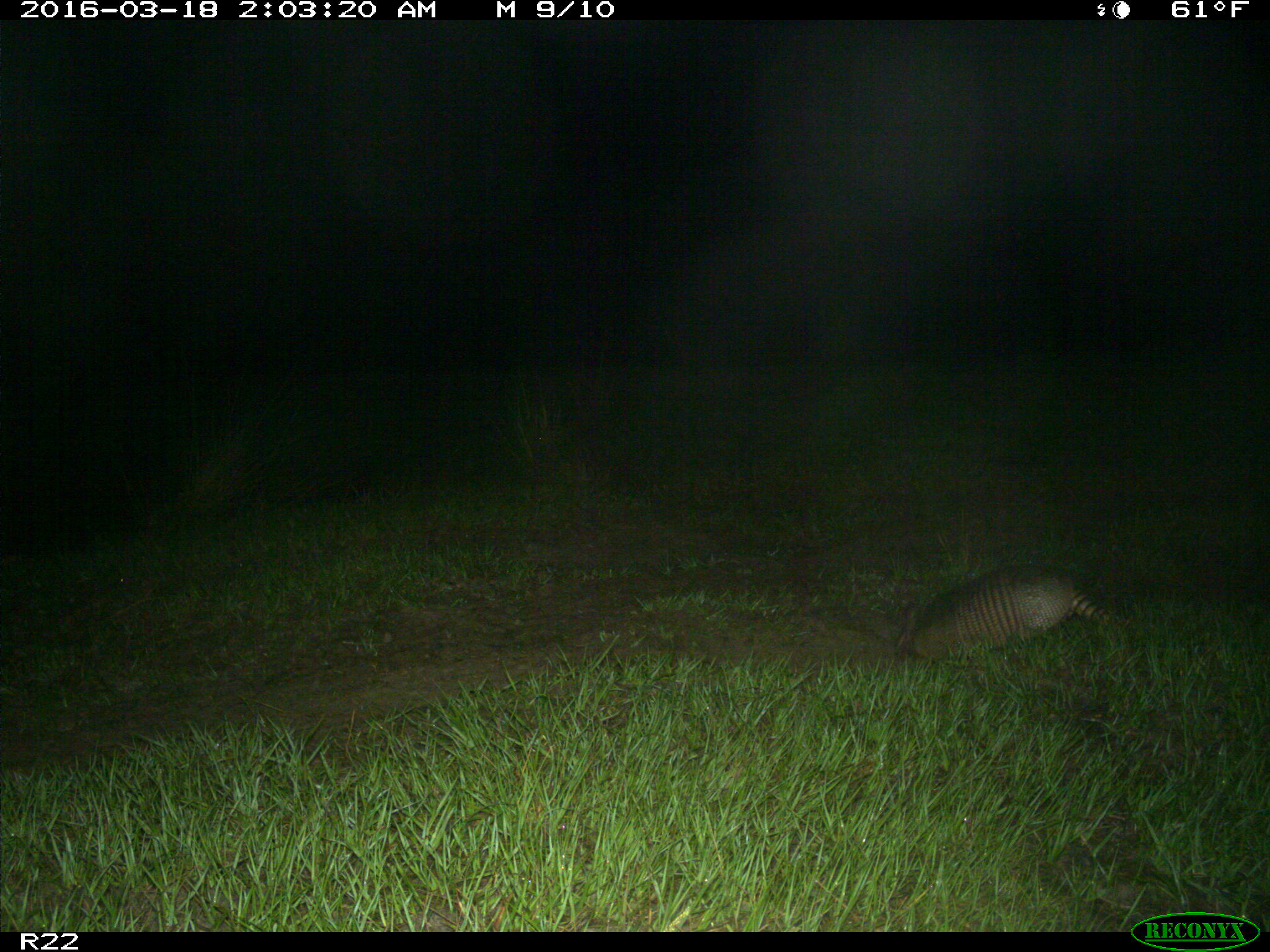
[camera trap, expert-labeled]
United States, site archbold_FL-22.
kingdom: Animalia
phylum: Chordata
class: Mammalia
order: Cingulata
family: Dasypodidae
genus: Dasypus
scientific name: Dasypus novemcinctus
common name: nine-banded armadillo